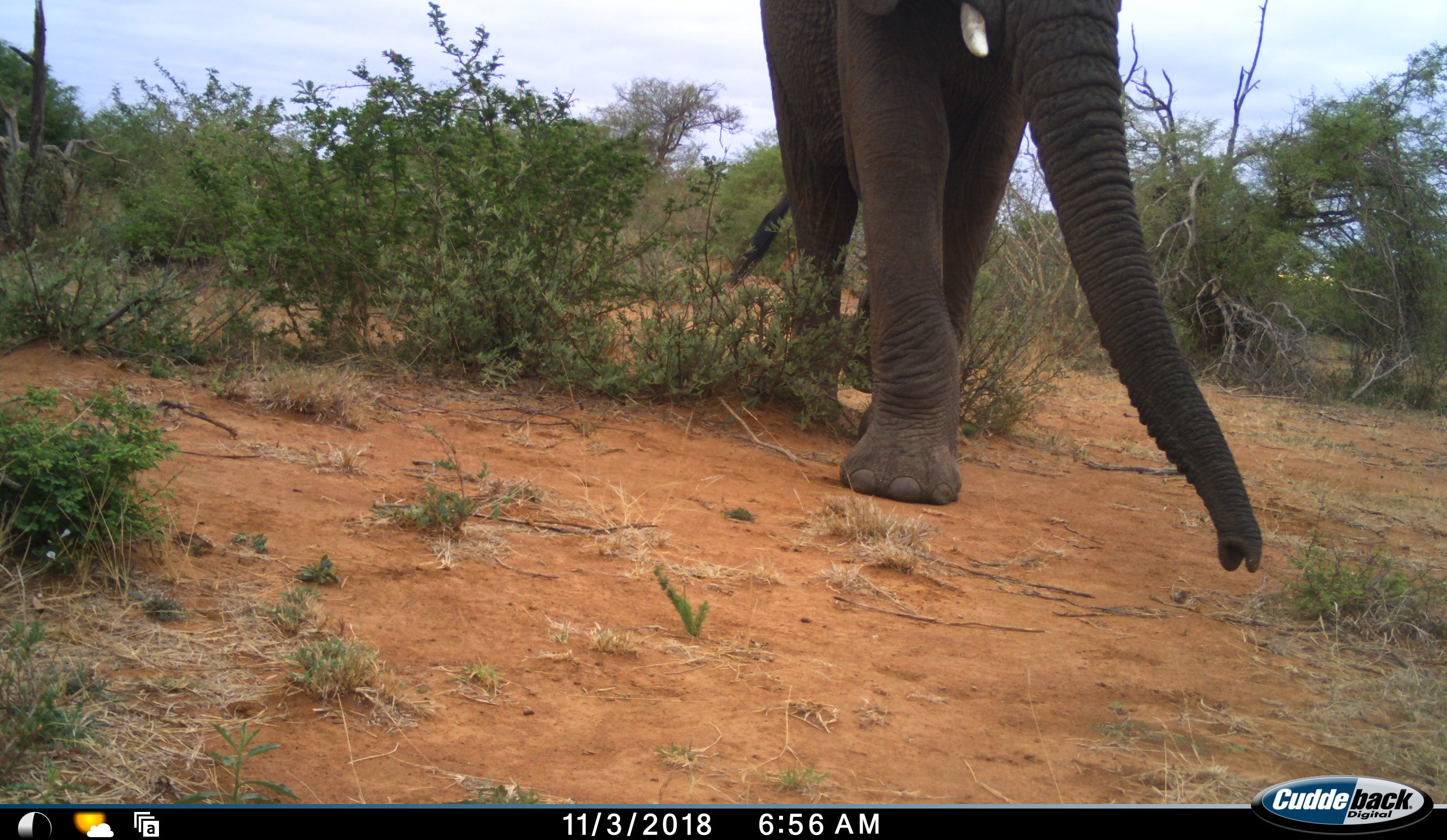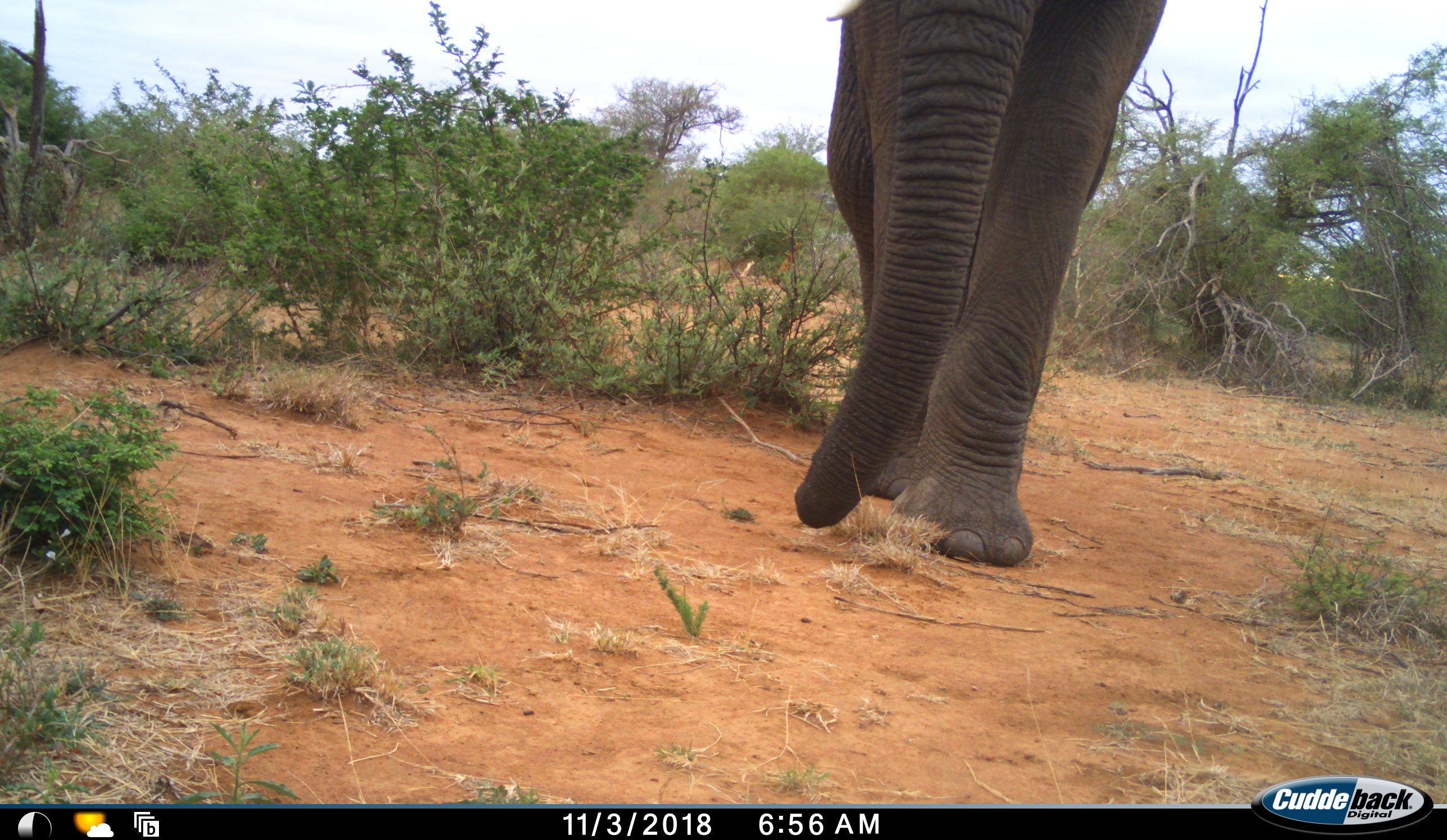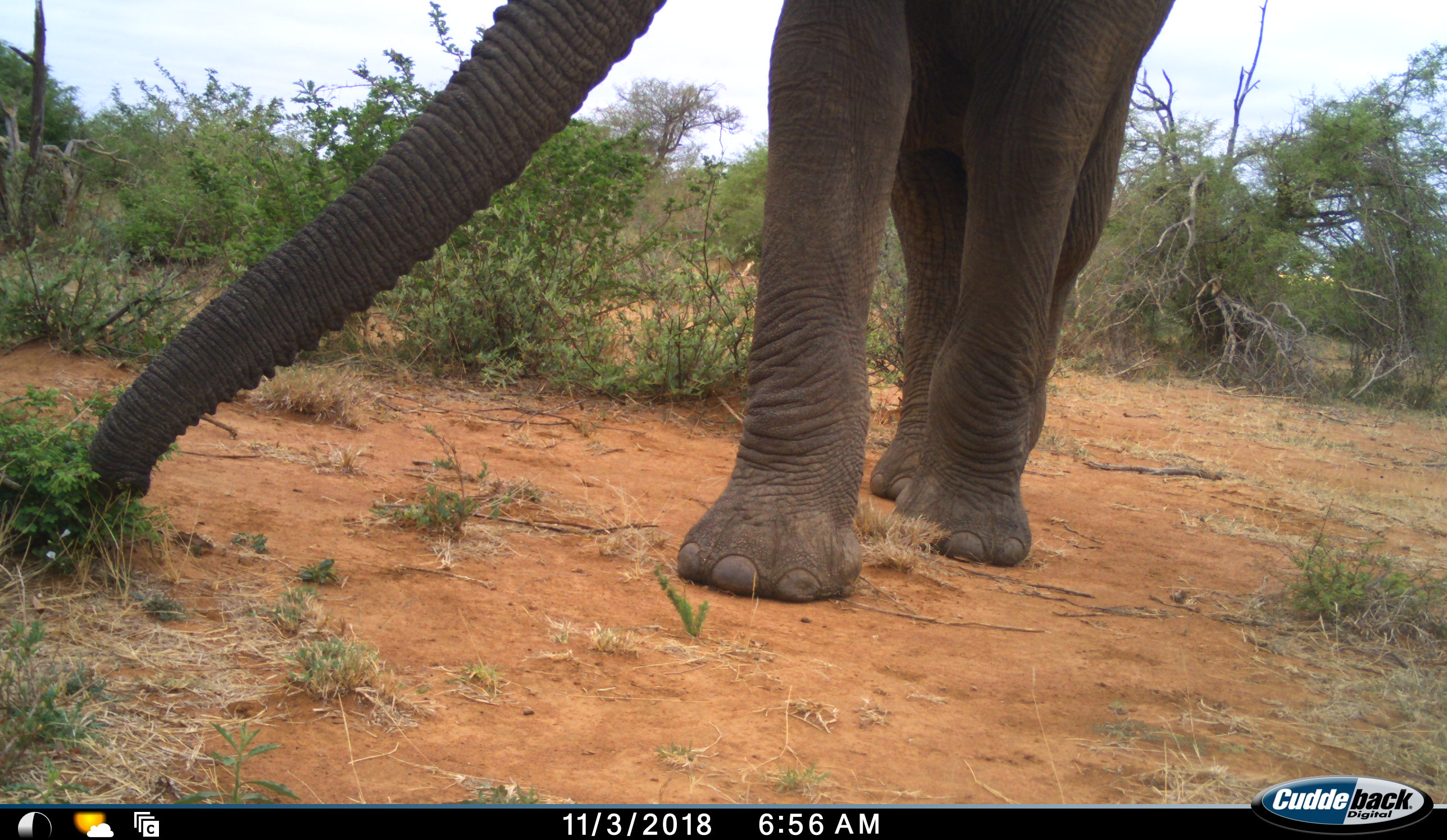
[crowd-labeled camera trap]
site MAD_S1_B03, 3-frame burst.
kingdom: Animalia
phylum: Chordata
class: Mammalia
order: Proboscidea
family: Elephantidae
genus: Loxodonta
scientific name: Loxodonta africana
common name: african bush elephant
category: elephant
Elephant (african bush elephant) (Loxodonta africana), count 1. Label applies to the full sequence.